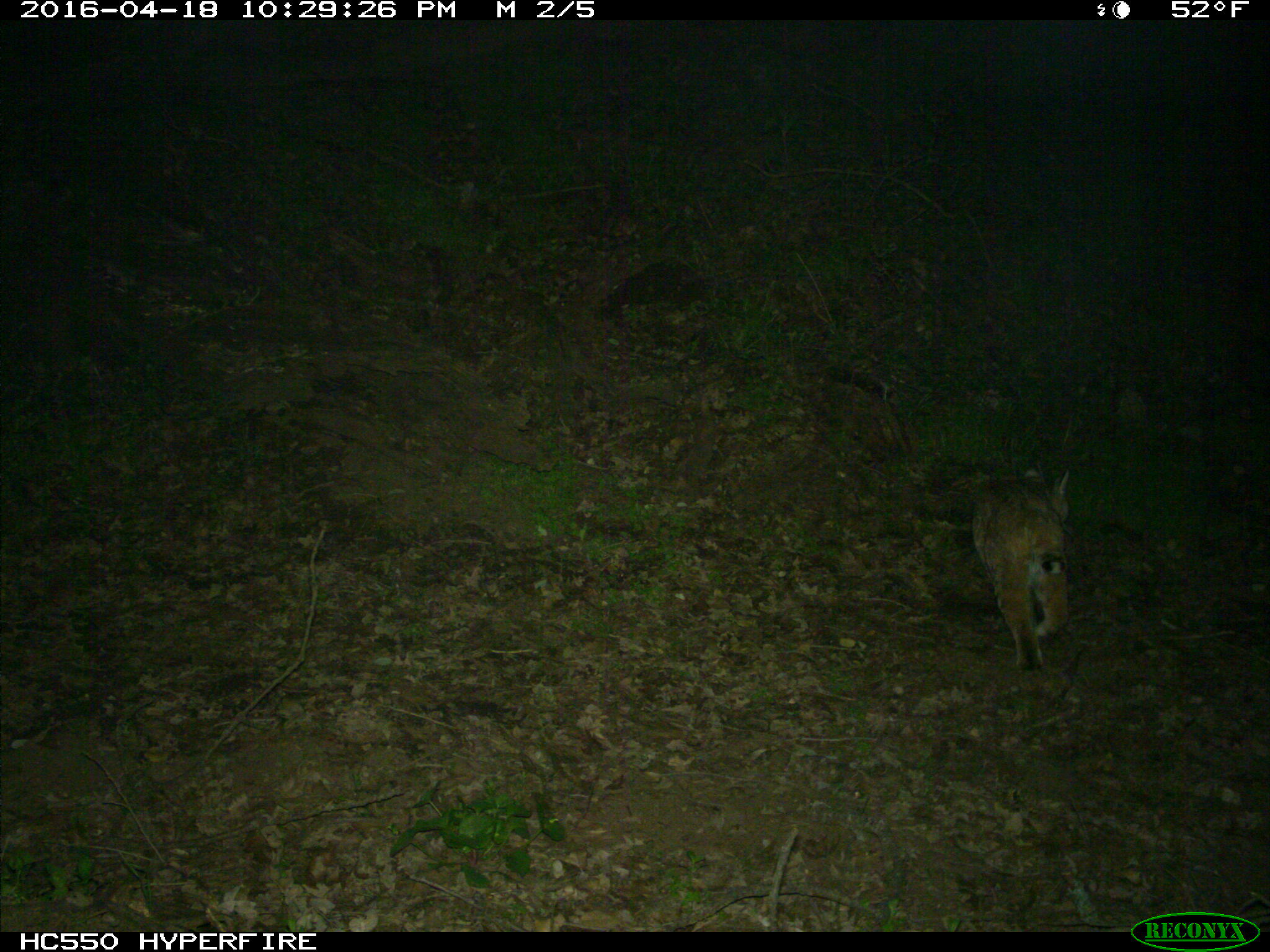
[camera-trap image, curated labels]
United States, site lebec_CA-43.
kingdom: Animalia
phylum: Chordata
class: Mammalia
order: Carnivora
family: Felidae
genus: Lynx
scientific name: Lynx rufus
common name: bobcat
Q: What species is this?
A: Lynx rufus (bobcat).